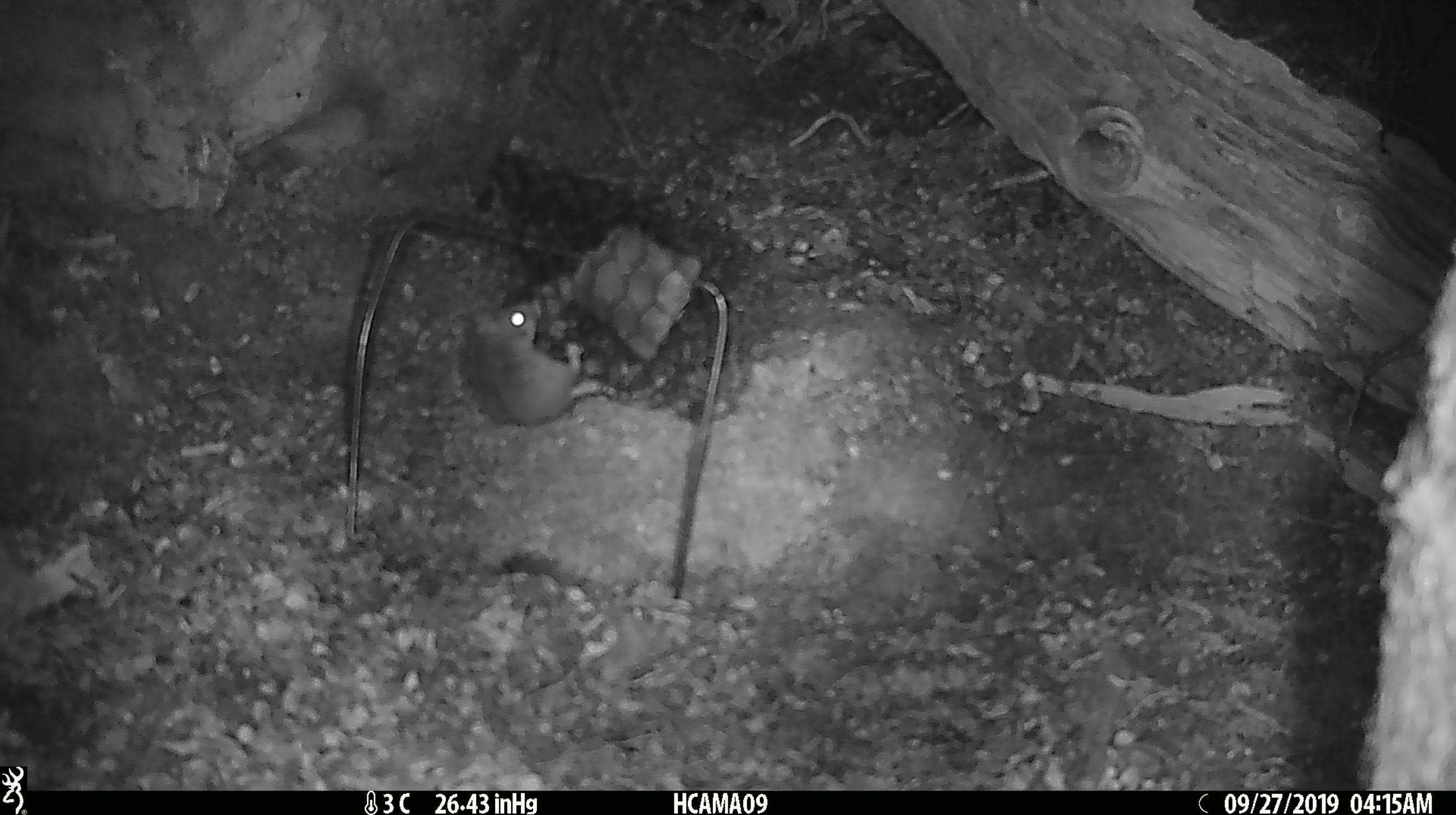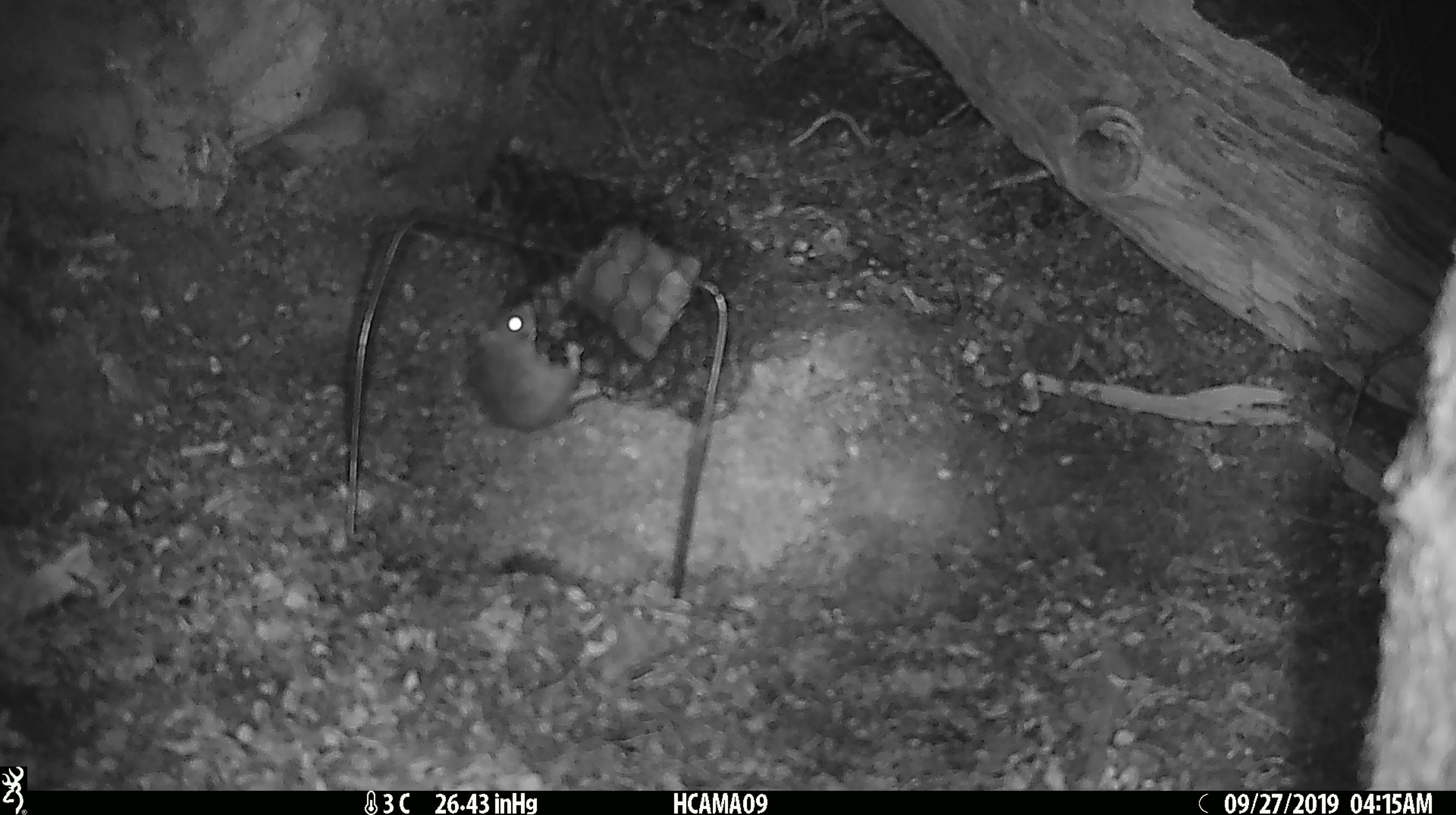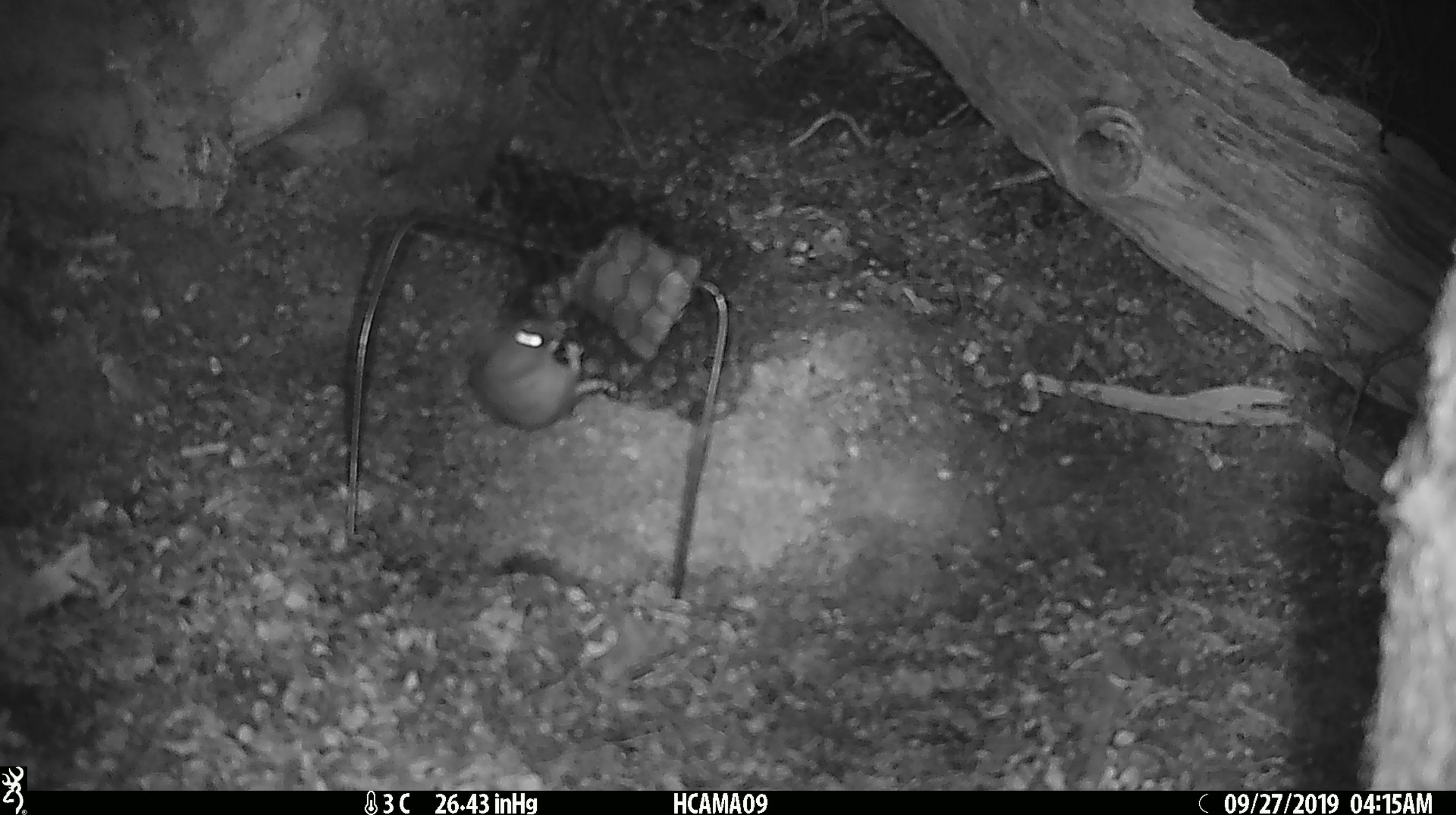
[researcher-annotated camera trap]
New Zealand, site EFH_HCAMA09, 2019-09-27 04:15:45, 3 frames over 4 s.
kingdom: Animalia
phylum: Chordata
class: Mammalia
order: Rodentia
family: Muridae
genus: Mus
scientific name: Mus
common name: mouse